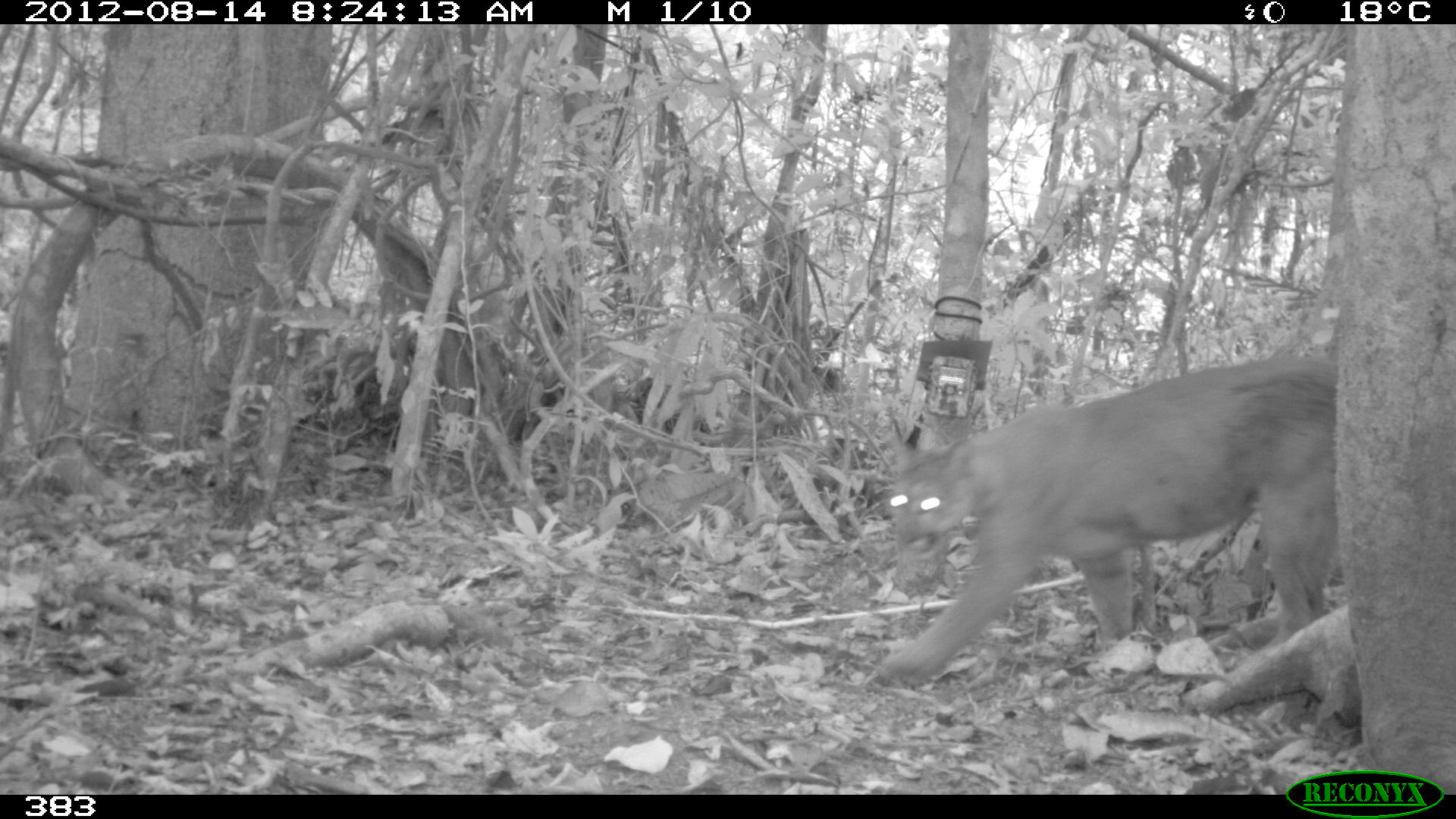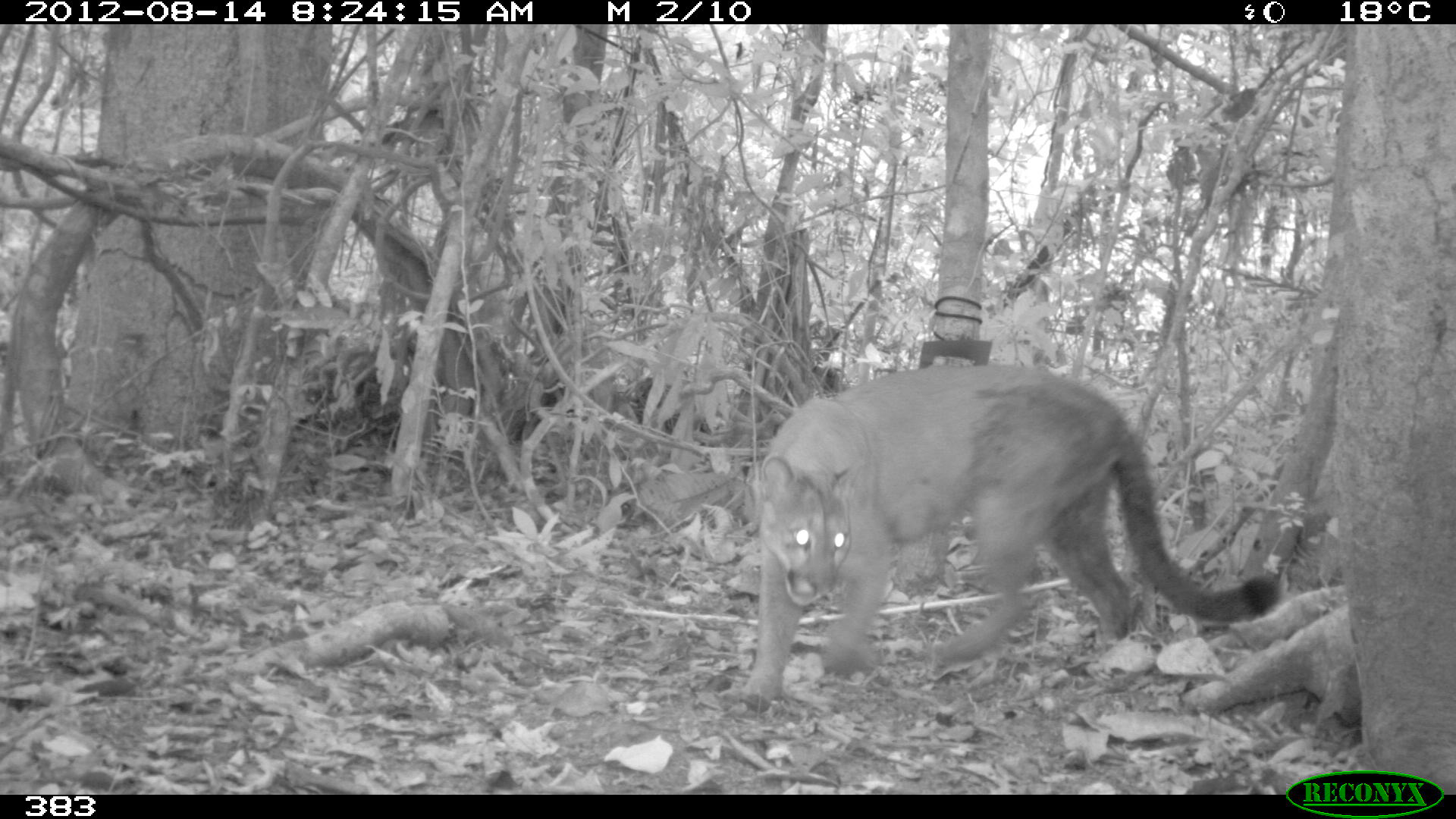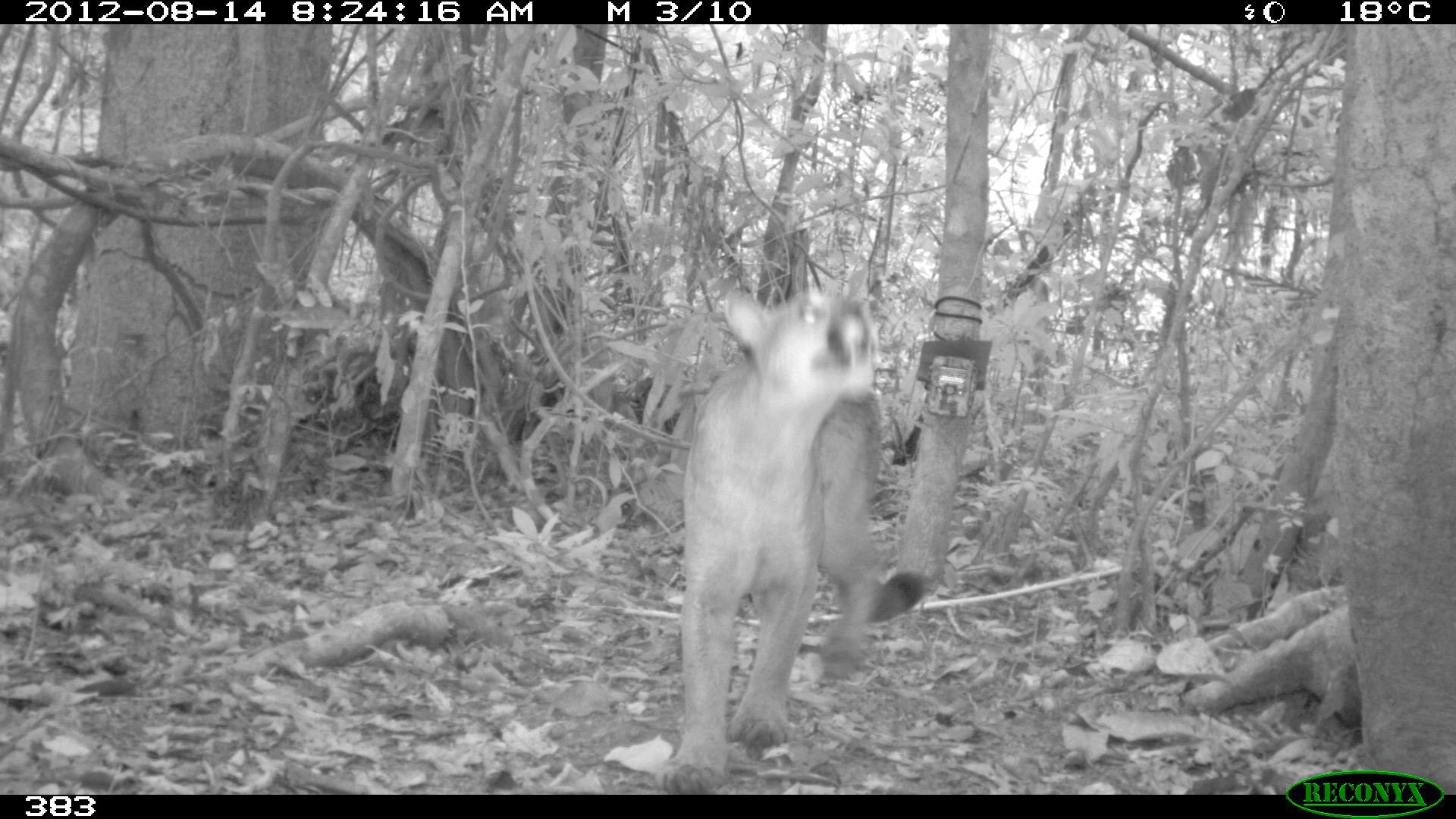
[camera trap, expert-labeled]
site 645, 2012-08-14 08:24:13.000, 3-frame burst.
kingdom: Animalia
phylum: Chordata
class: Mammalia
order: Carnivora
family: Felidae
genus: Puma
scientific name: Puma concolor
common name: mountain lion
Puma concolor (mountain lion).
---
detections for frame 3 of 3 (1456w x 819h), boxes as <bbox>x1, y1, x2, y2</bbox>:
puma concolor: <bbox>656, 286, 931, 793</bbox>